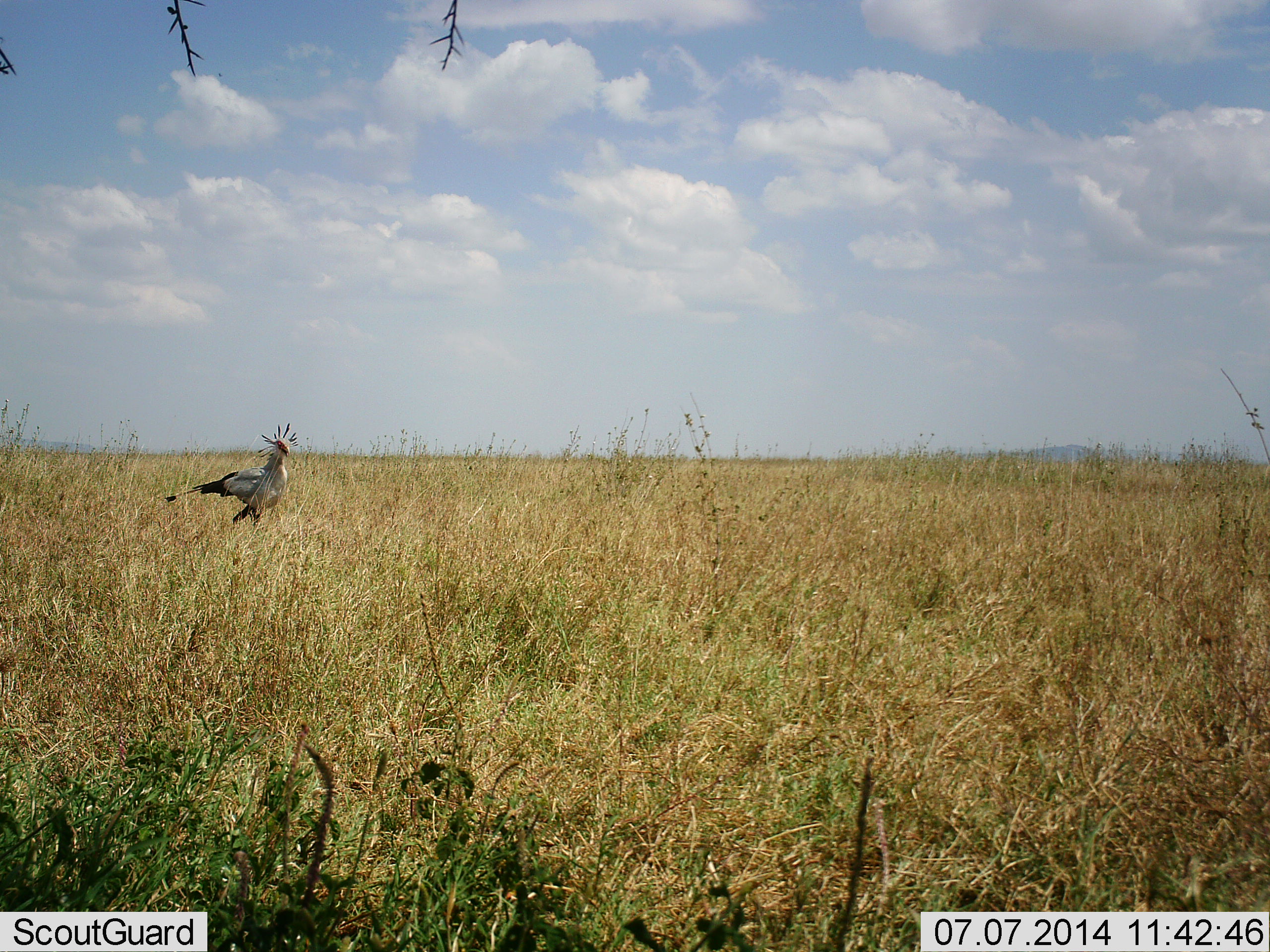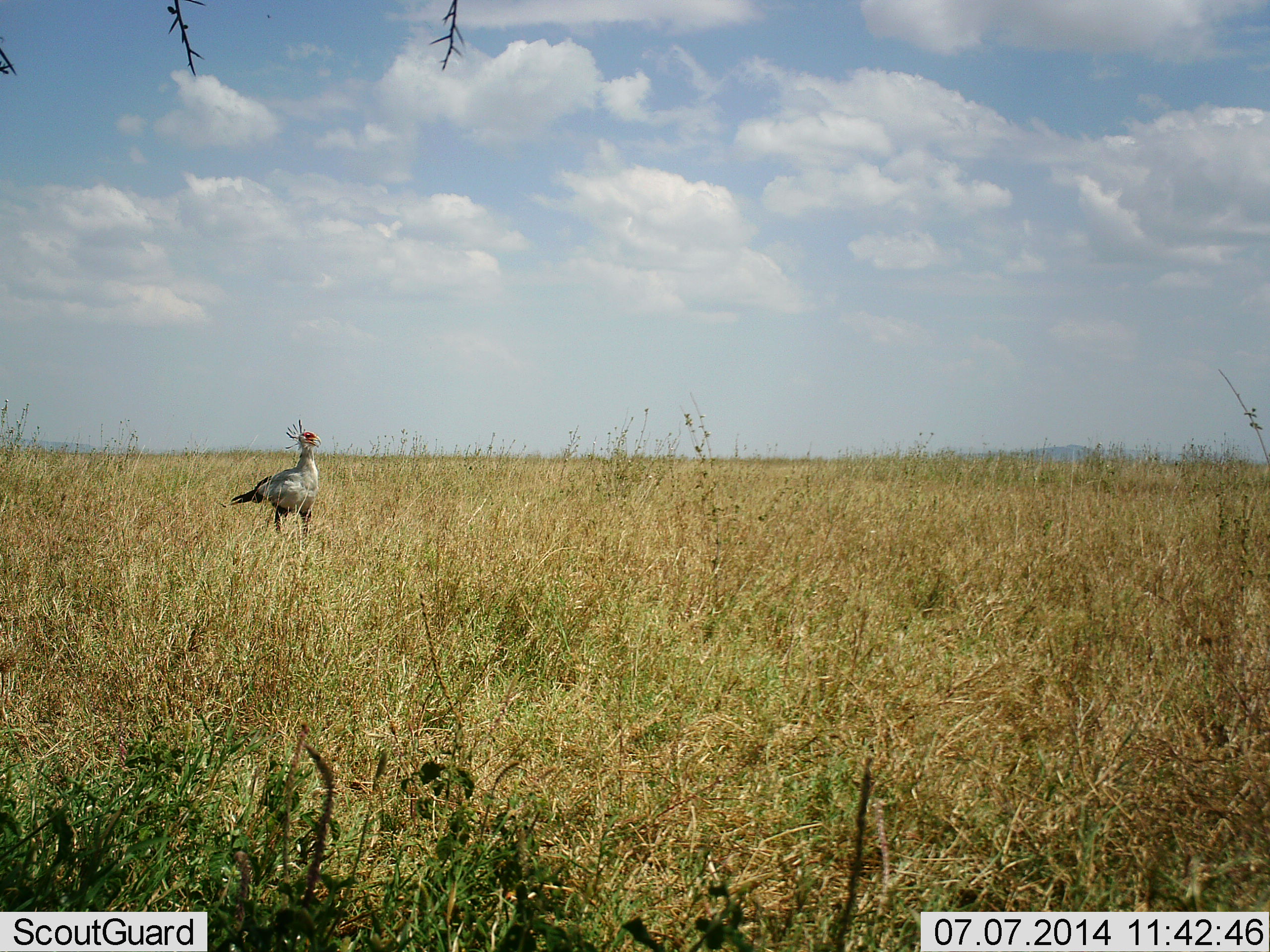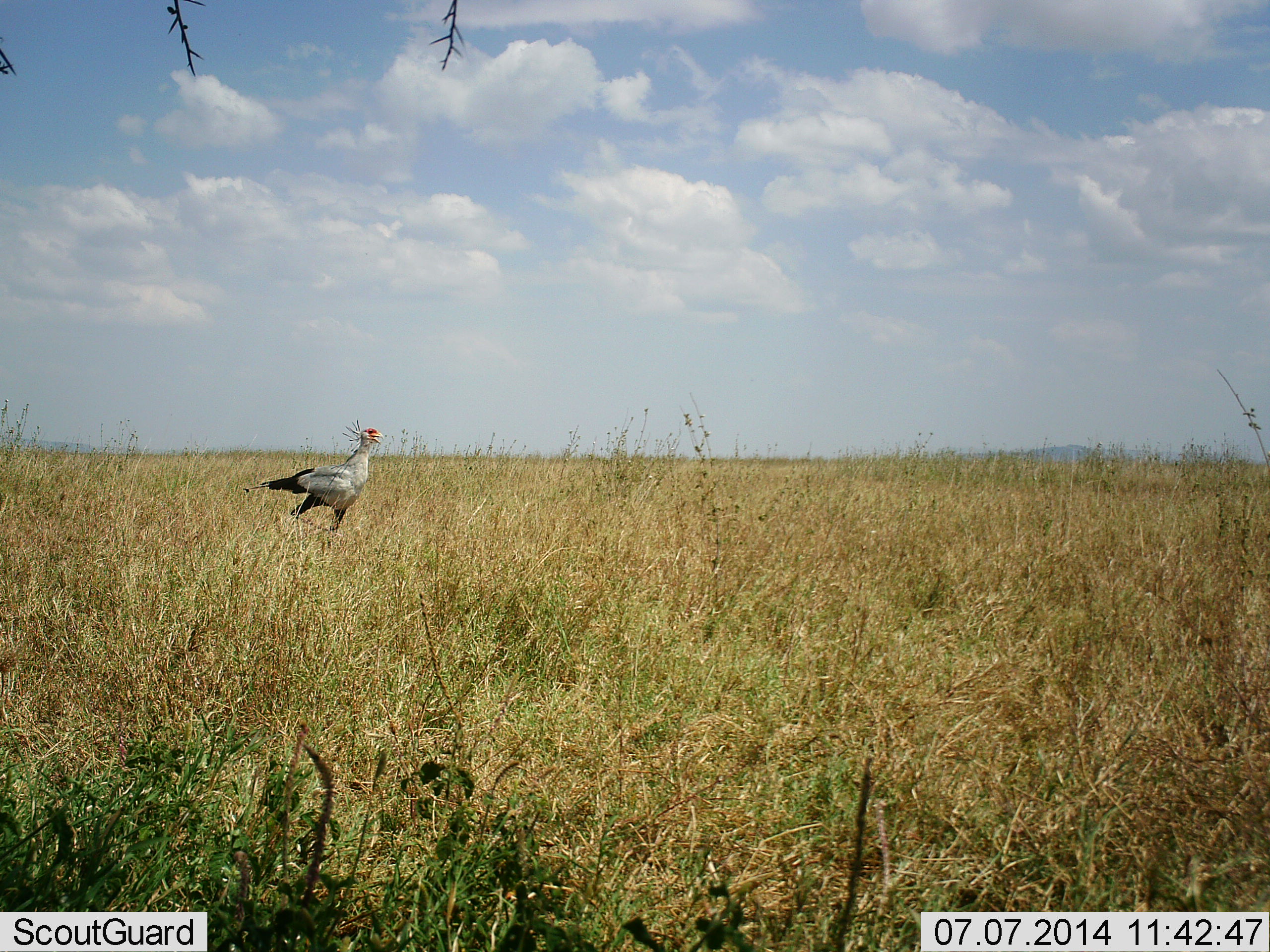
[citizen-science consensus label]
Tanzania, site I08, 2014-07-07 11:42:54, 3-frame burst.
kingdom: Animalia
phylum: Chordata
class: Aves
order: Accipitriformes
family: Sagittariidae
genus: Sagittarius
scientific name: Sagittarius serpentarius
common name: secretary bird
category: secretarybird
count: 1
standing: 20%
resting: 0%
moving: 90%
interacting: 0%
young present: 0%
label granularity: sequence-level